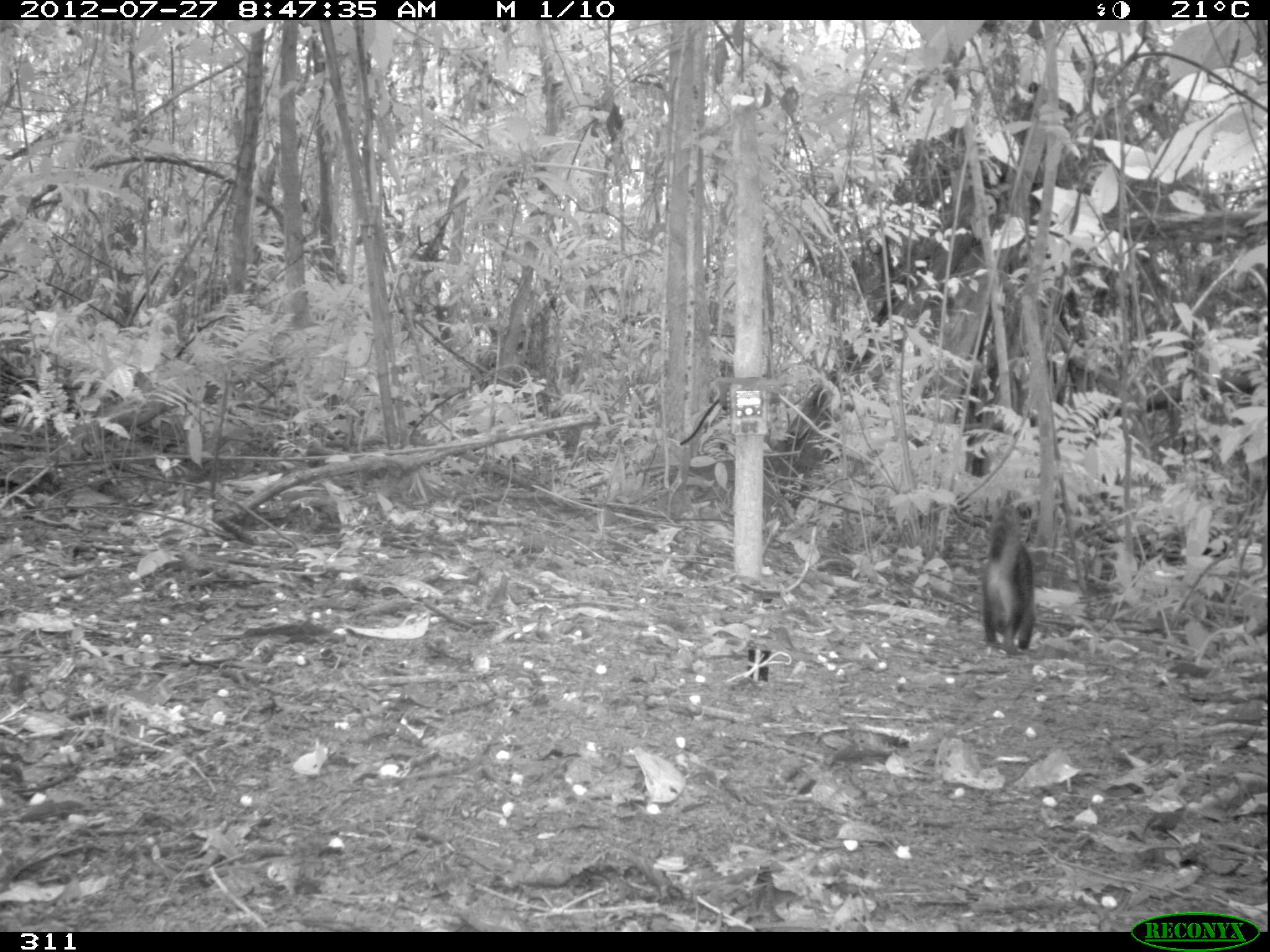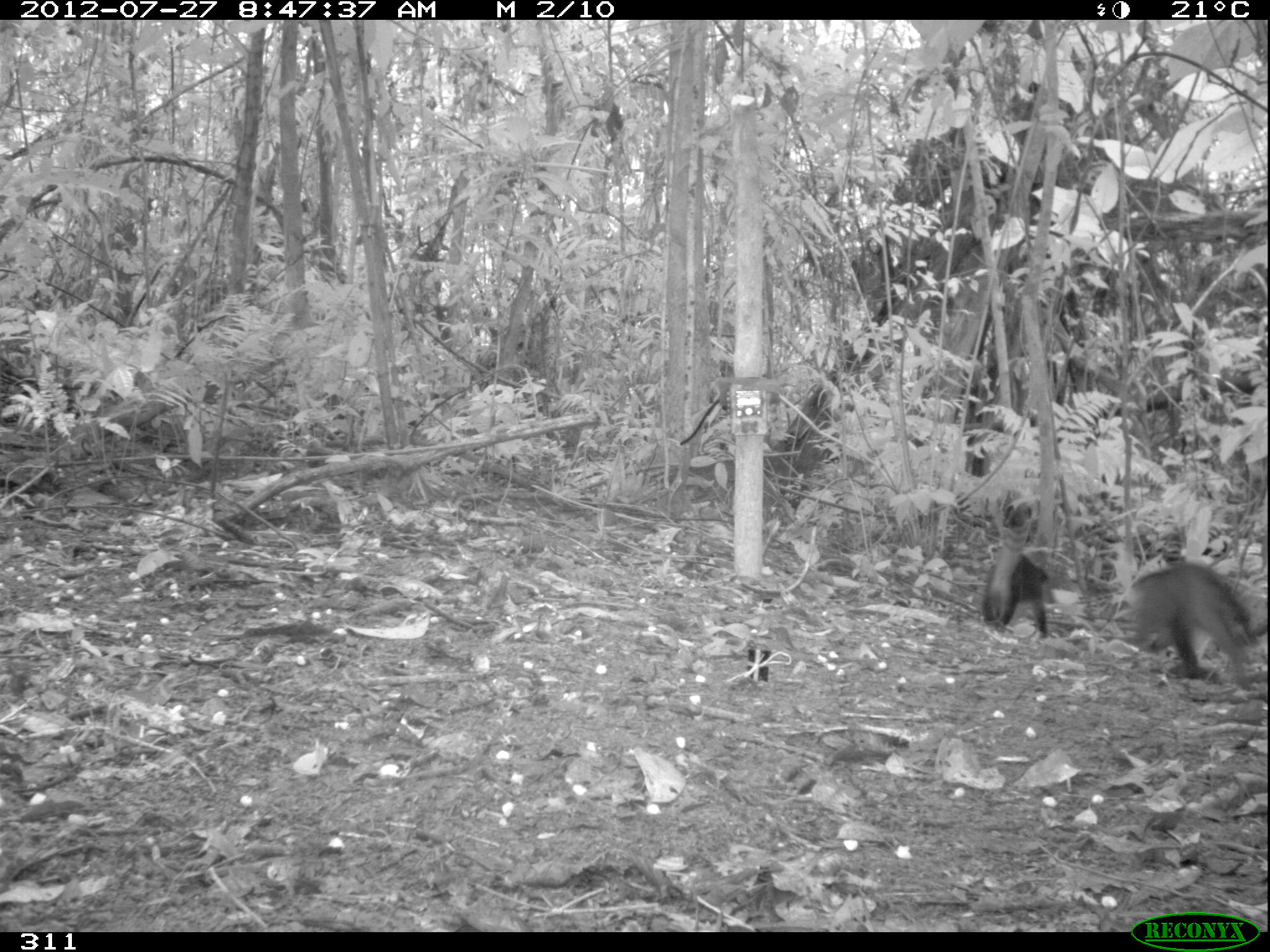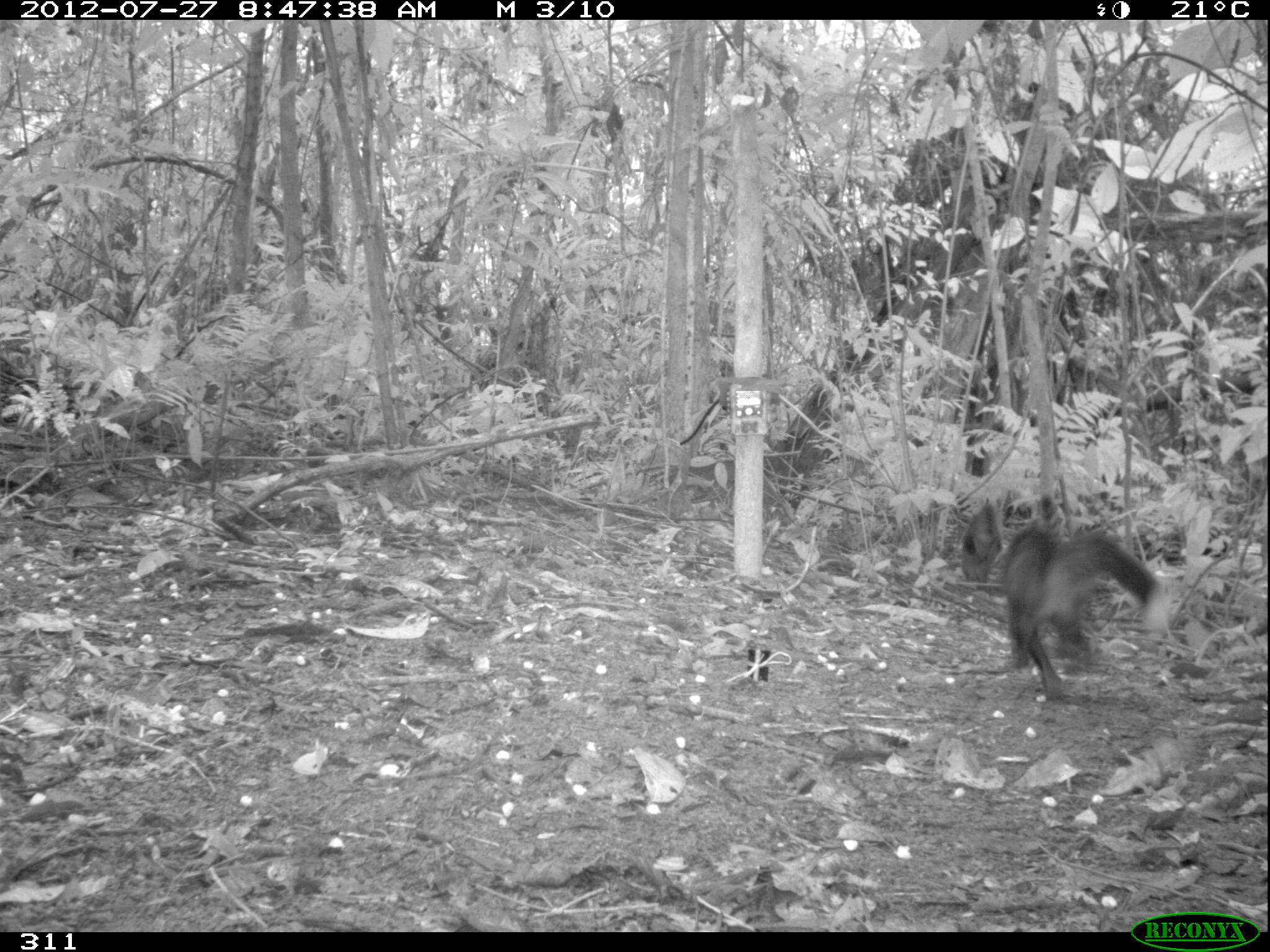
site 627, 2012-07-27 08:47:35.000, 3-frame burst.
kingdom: Animalia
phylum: Chordata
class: Mammalia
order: Carnivora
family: Procyonidae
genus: Nasua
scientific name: Nasua nasua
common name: south american coati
Nasua nasua (south american coati).